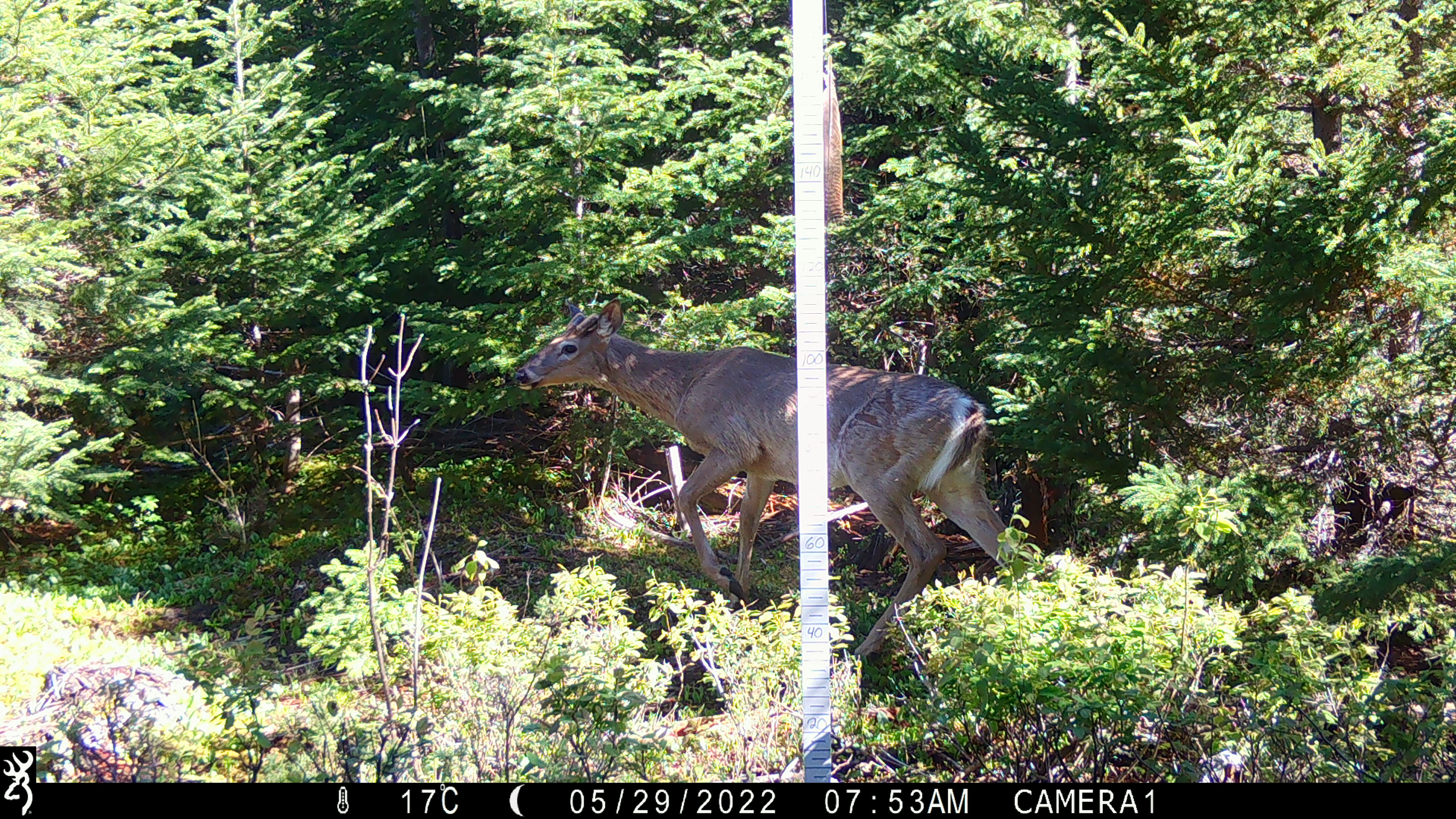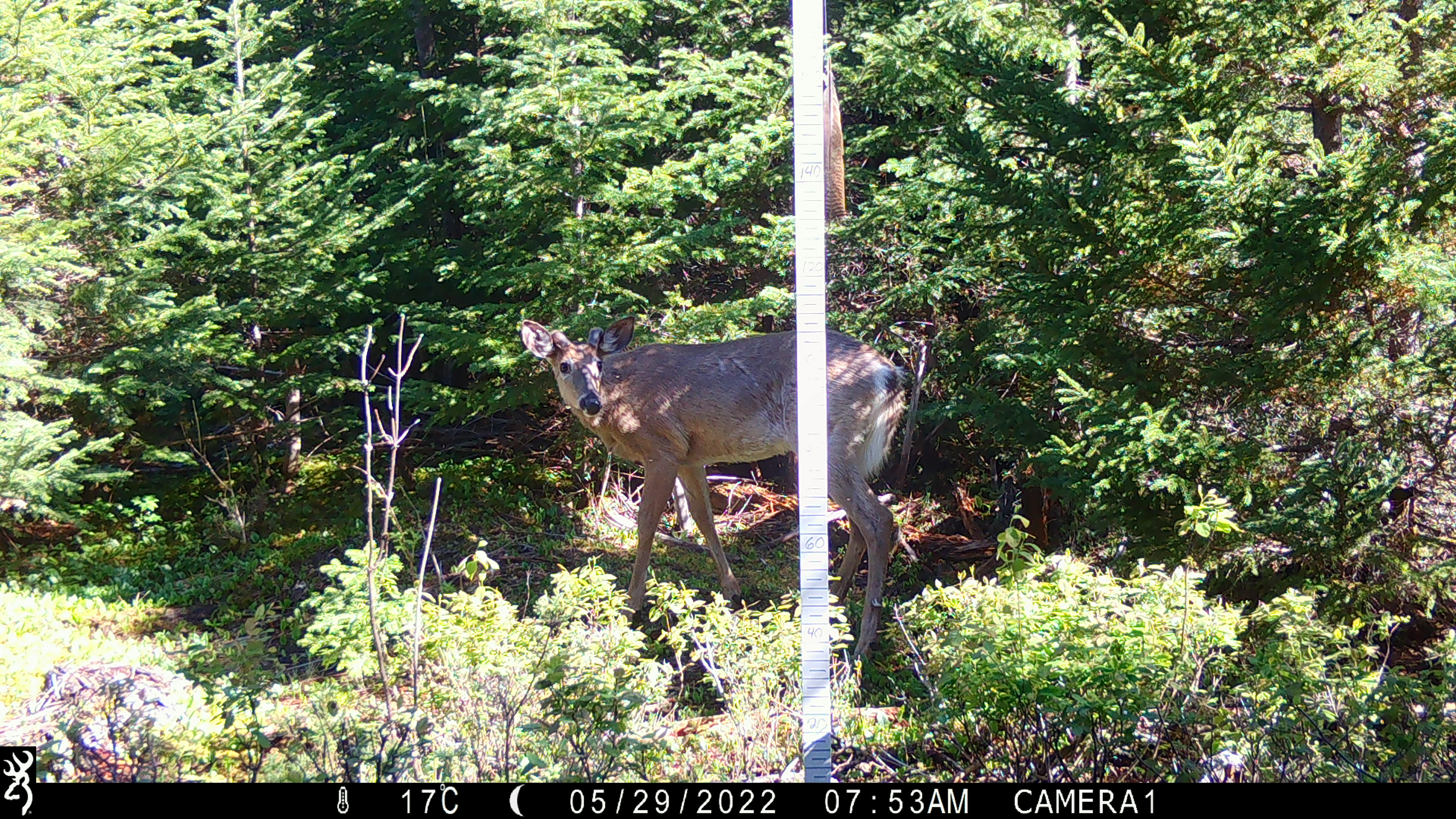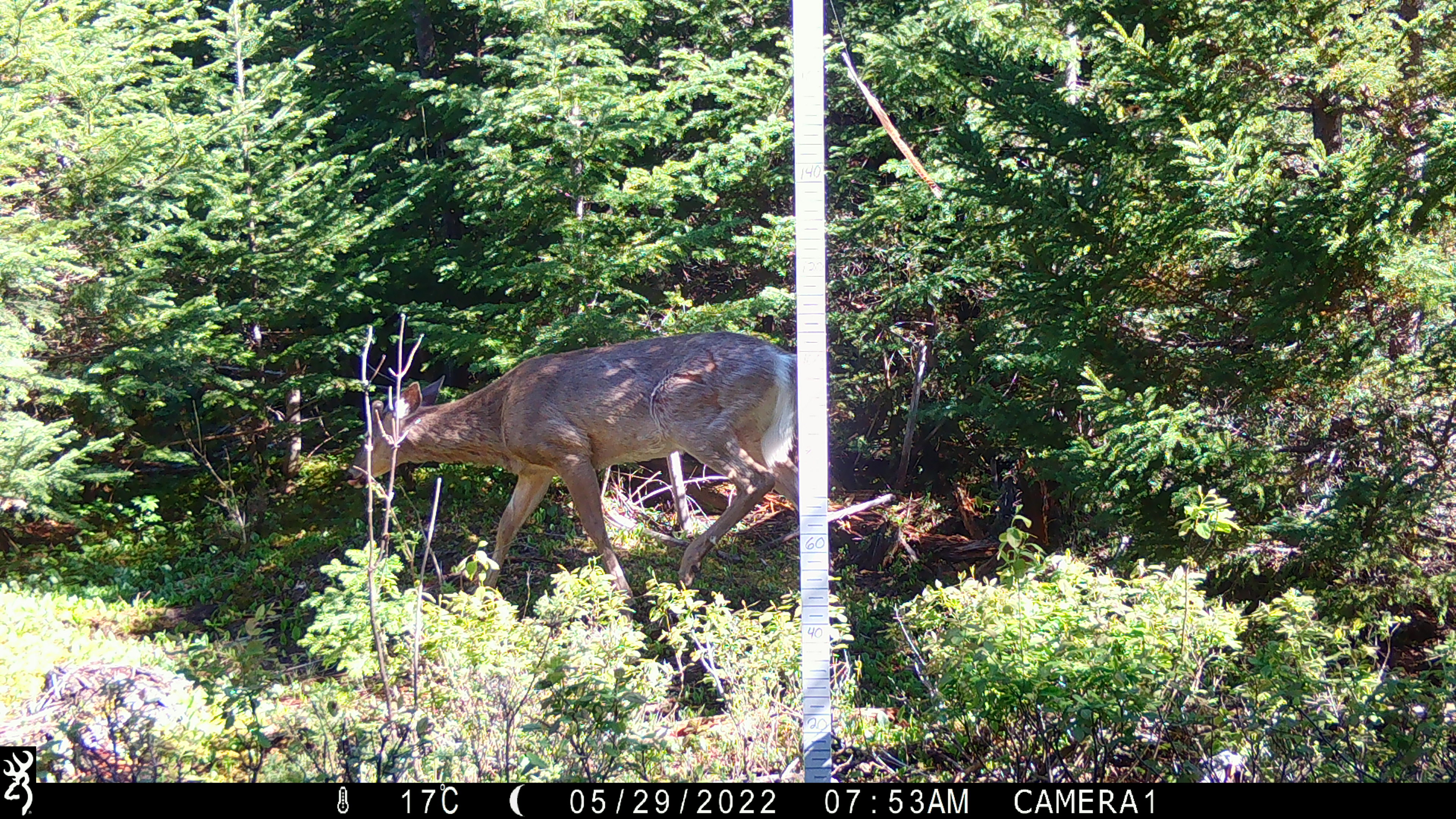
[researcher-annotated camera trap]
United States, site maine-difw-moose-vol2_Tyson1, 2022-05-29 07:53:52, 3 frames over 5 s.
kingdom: Animalia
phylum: Chordata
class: Mammalia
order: Artiodactyla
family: Cervidae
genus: Odocoileus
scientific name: Odocoileus virginianus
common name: white-tailed deer